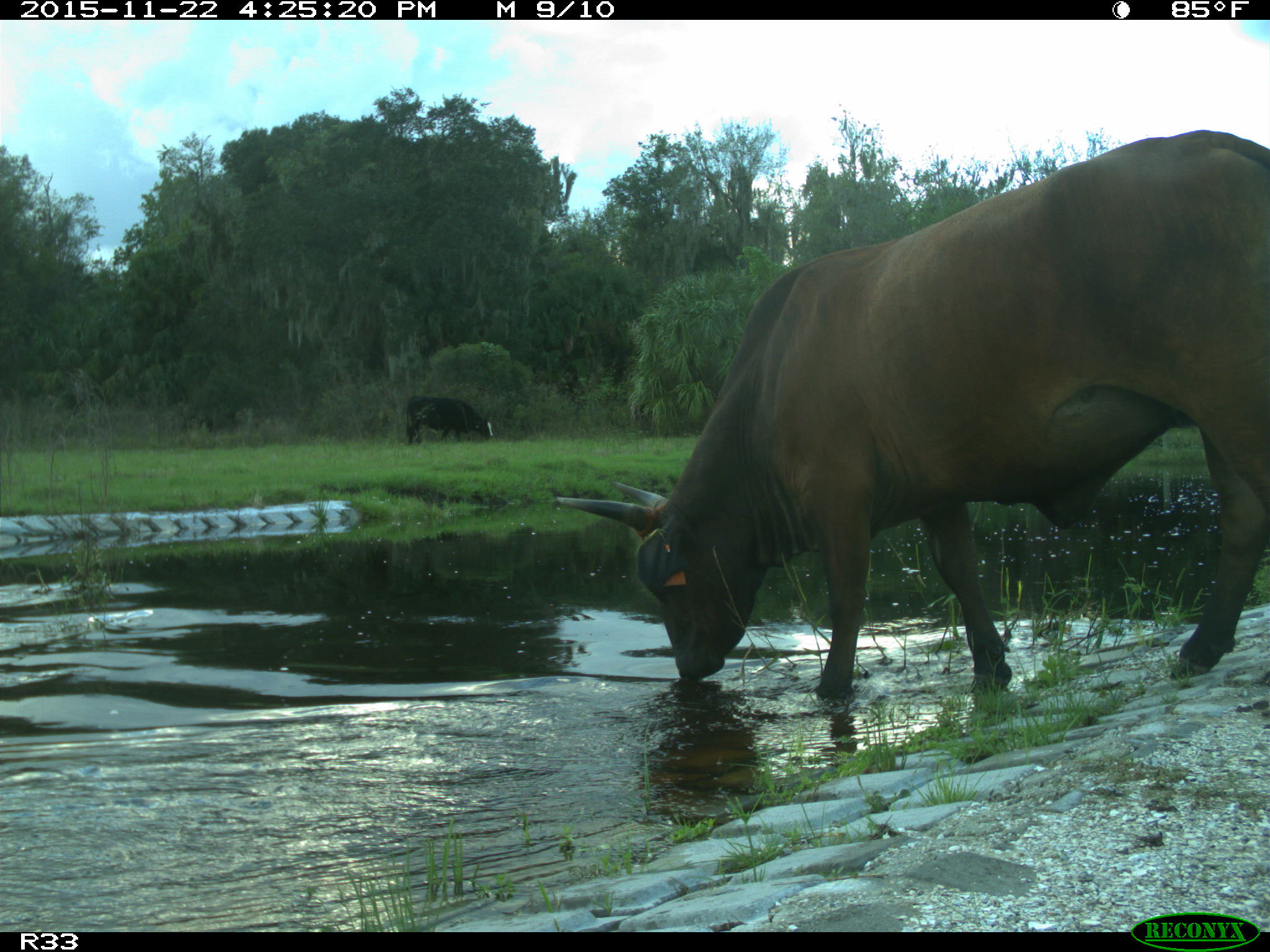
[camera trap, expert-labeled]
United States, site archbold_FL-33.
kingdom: Animalia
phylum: Chordata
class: Mammalia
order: Artiodactyla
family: Bovidae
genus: Bos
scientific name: Bos taurus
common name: domestic cow